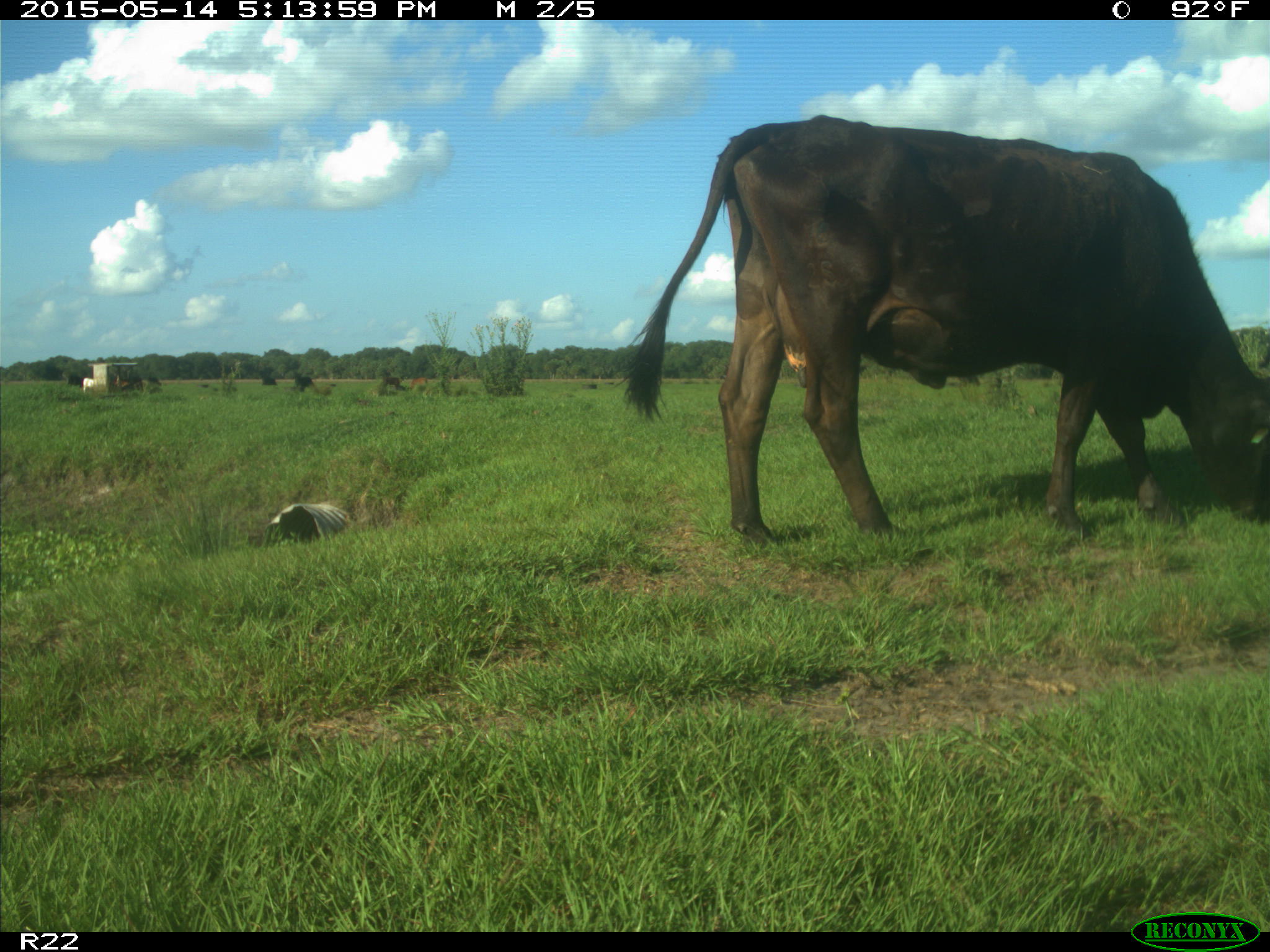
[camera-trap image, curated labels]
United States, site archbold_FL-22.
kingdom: Animalia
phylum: Chordata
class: Mammalia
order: Artiodactyla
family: Bovidae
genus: Bos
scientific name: Bos taurus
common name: domestic cow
Bos taurus (domestic cow).